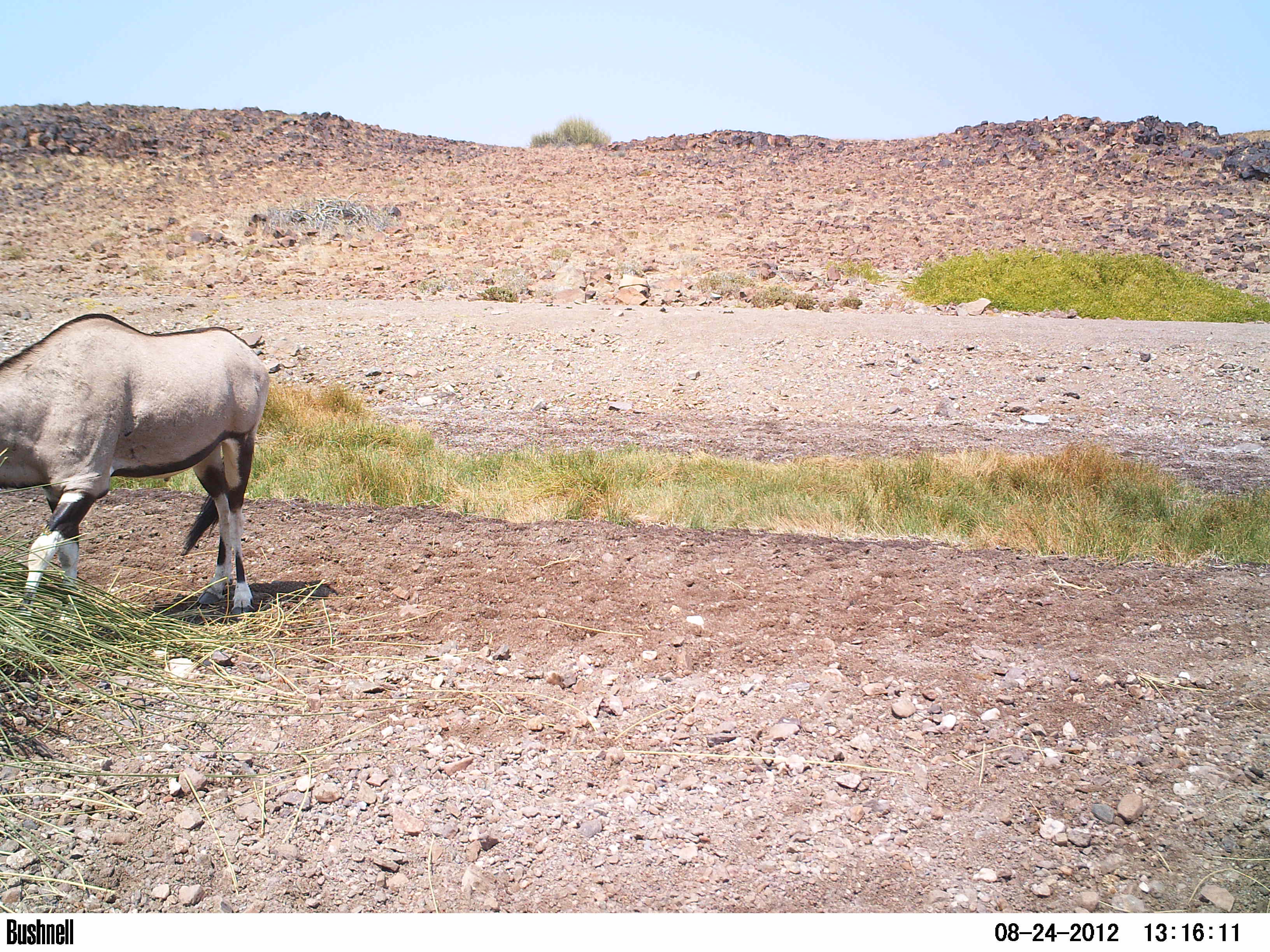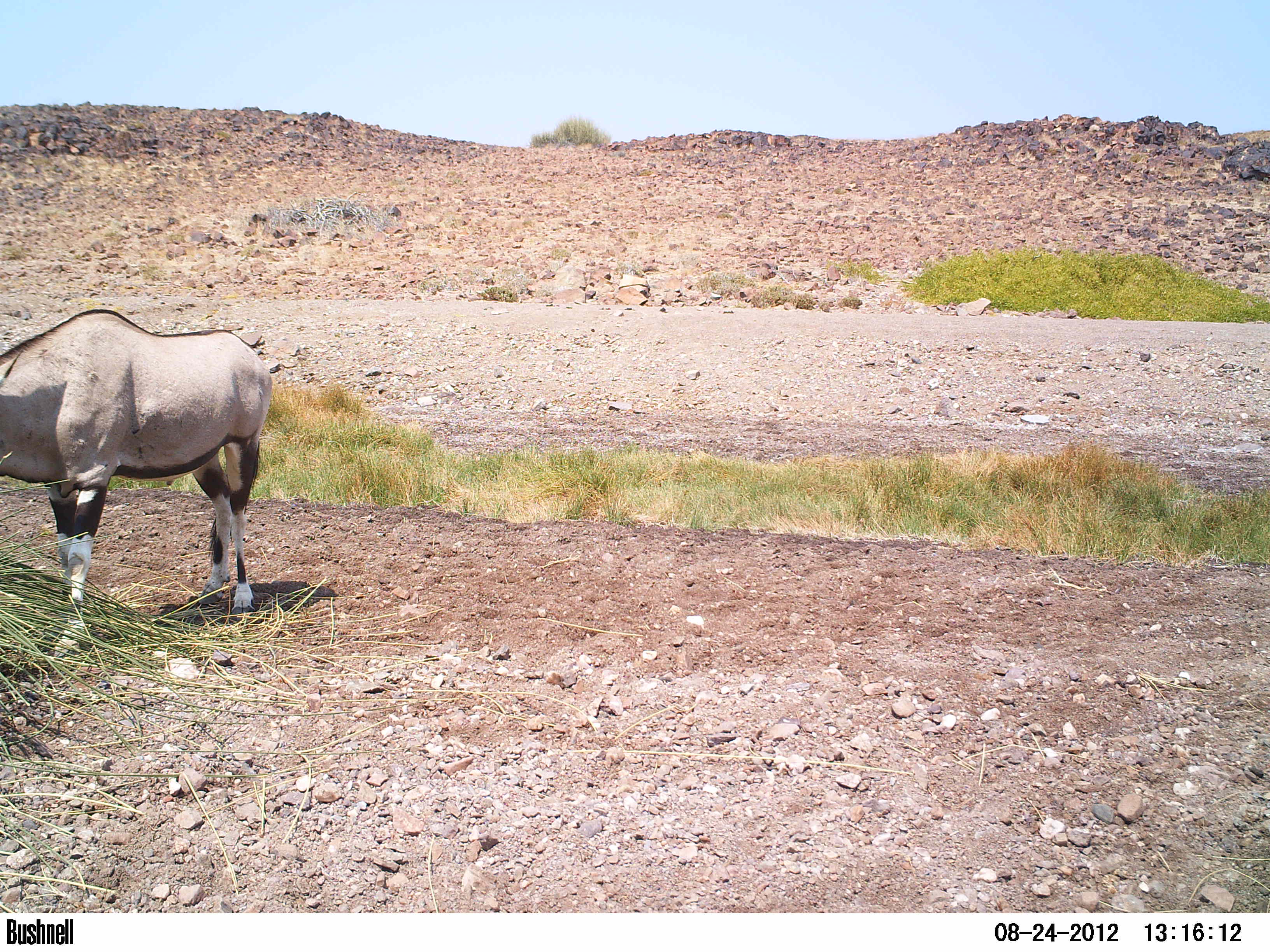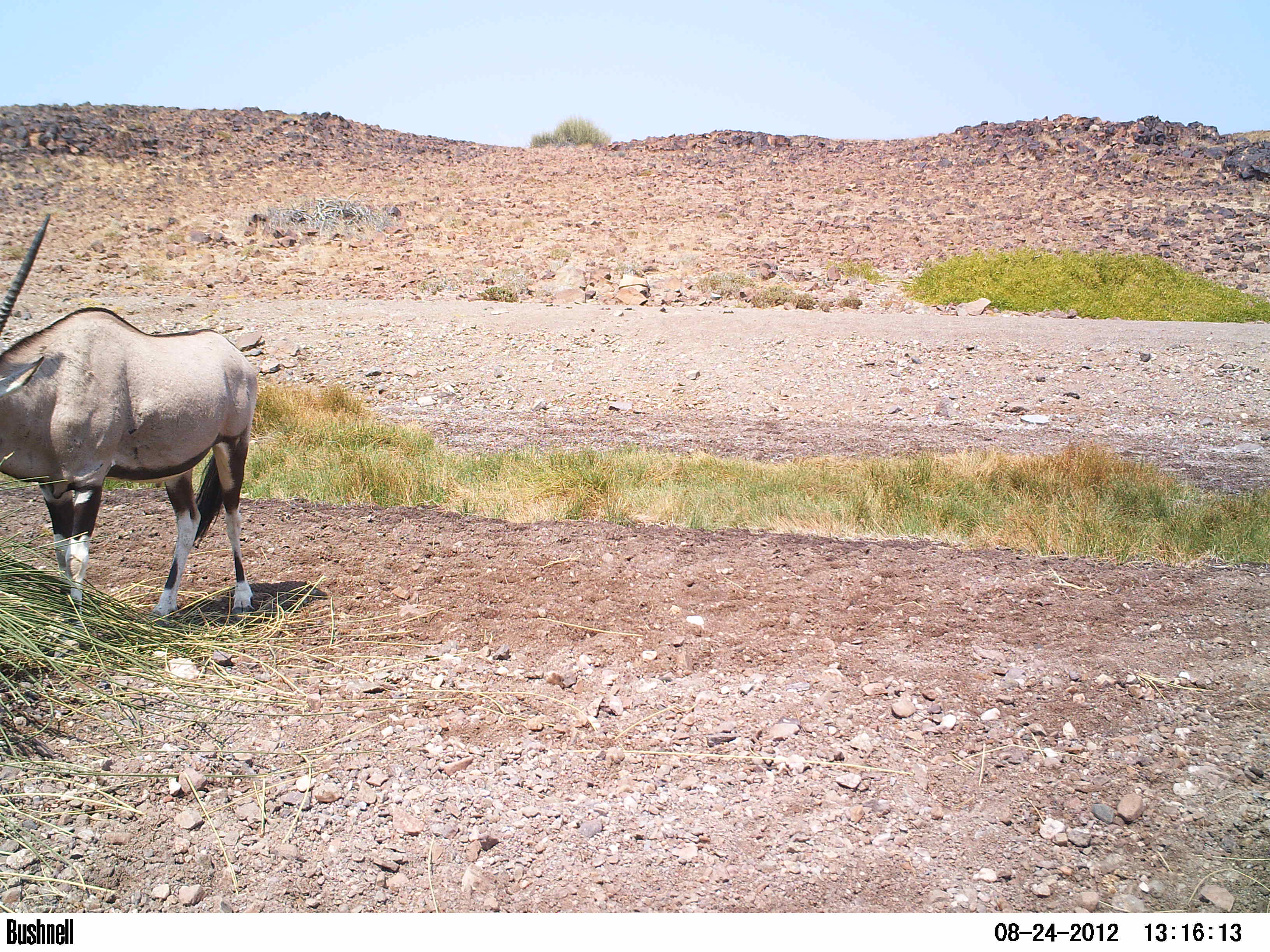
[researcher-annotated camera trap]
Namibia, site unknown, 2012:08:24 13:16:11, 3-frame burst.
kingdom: Animalia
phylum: Chordata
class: Mammalia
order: Artiodactyla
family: Bovidae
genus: Oryx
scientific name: Oryx gazella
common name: gemsbok